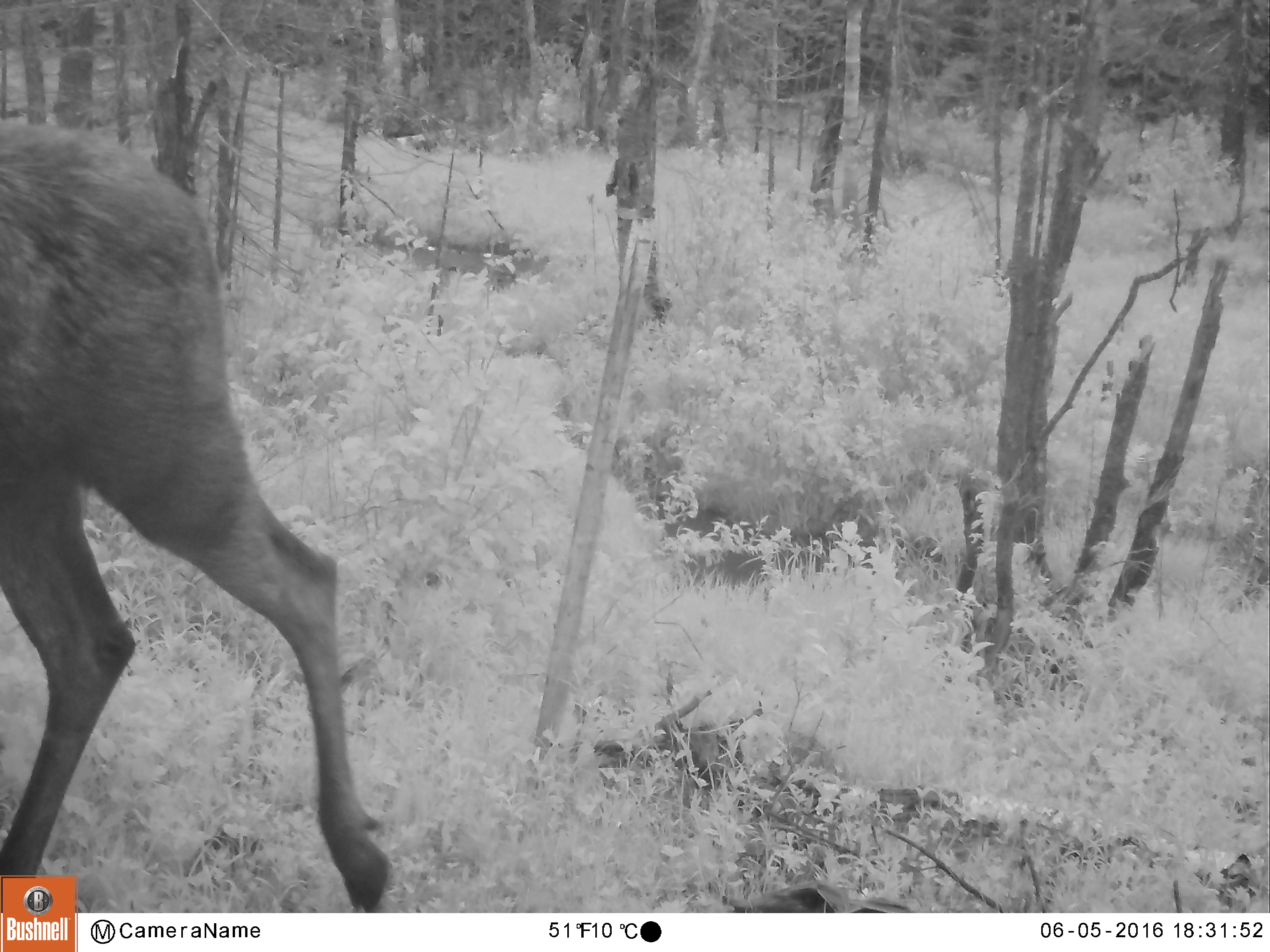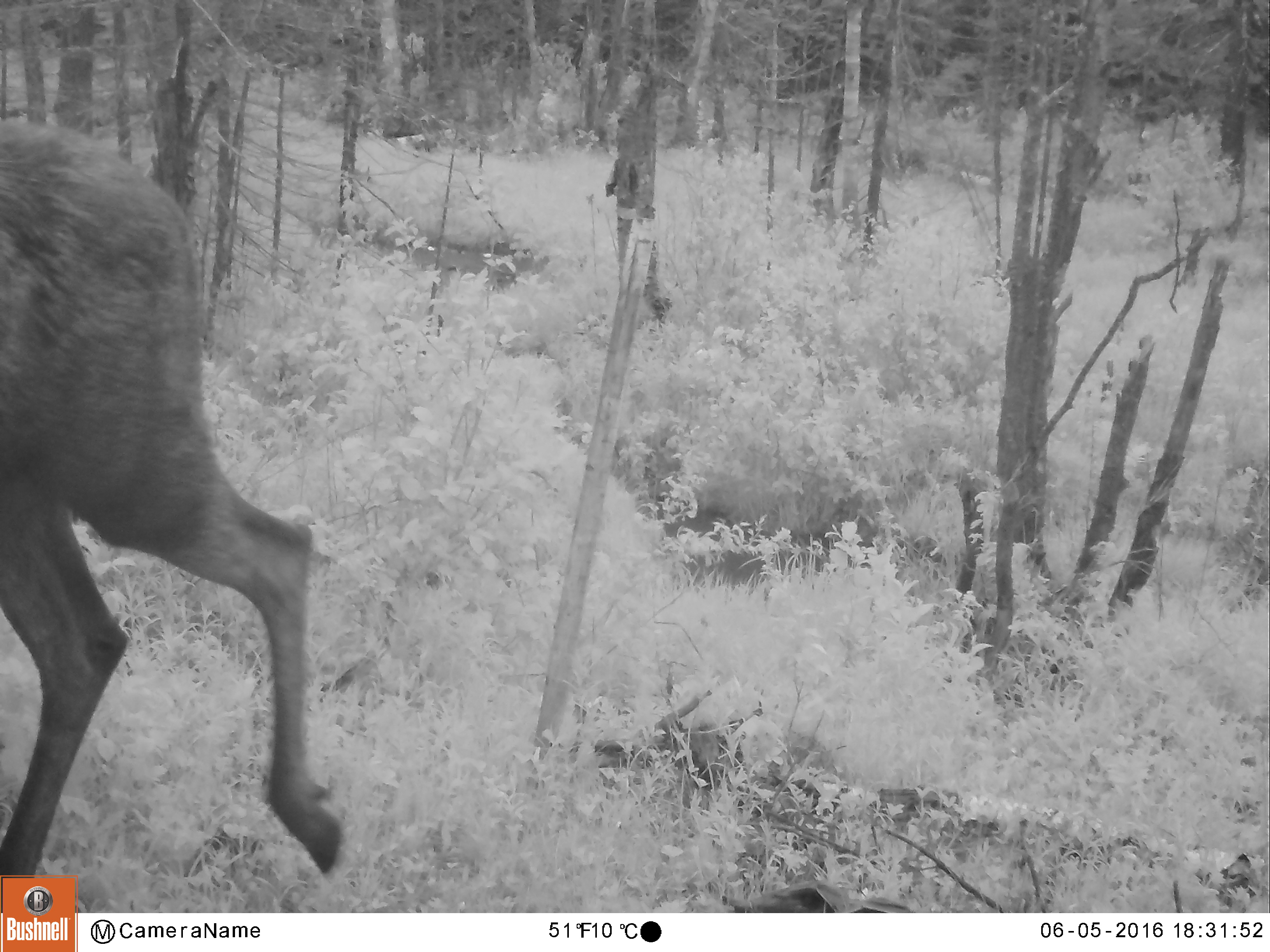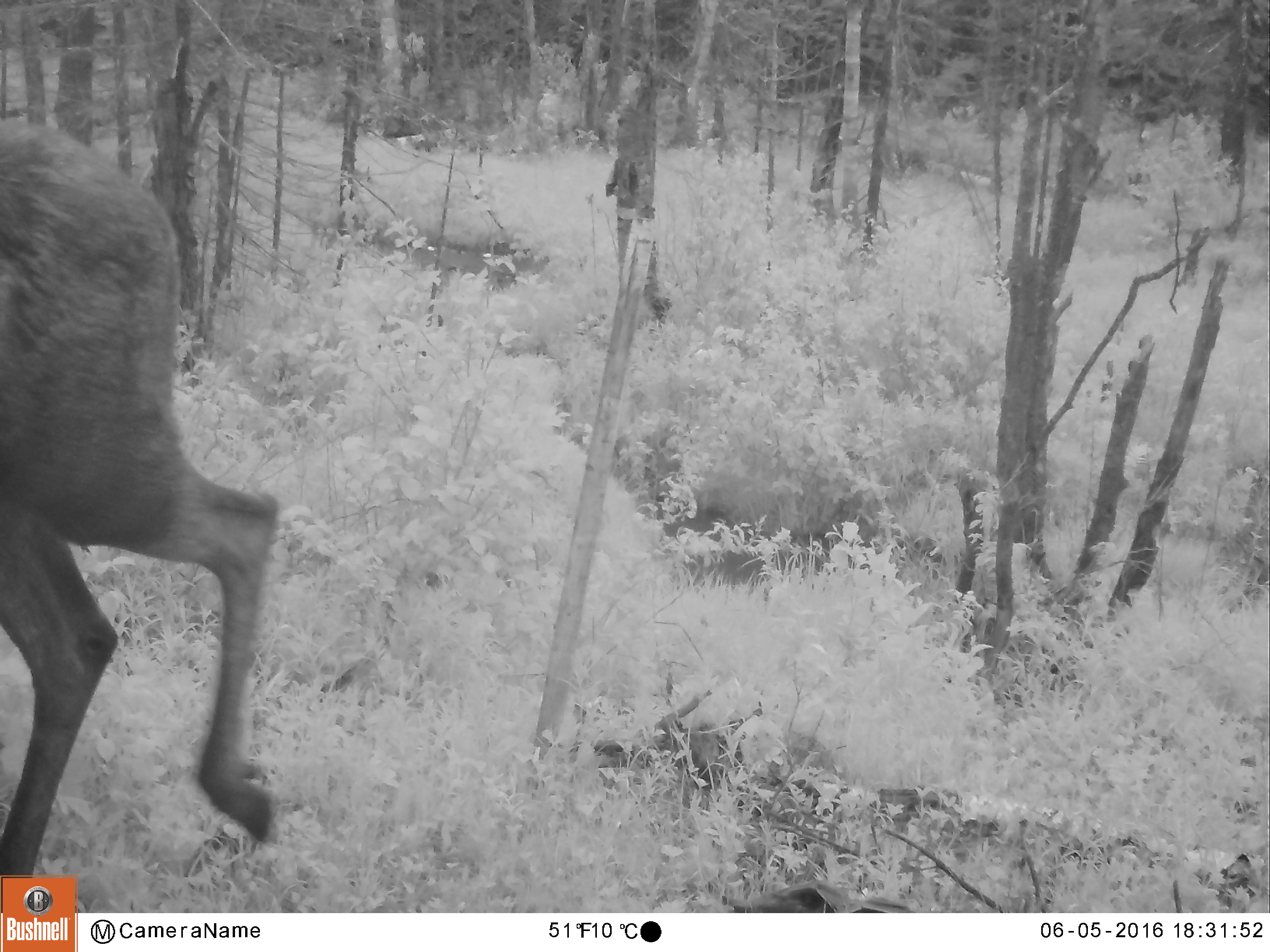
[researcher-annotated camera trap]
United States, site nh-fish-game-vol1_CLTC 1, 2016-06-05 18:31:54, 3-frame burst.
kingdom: Animalia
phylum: Chordata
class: Mammalia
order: Artiodactyla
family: Cervidae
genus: Alces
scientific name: Alces alces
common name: moose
Moose (Alces alces).